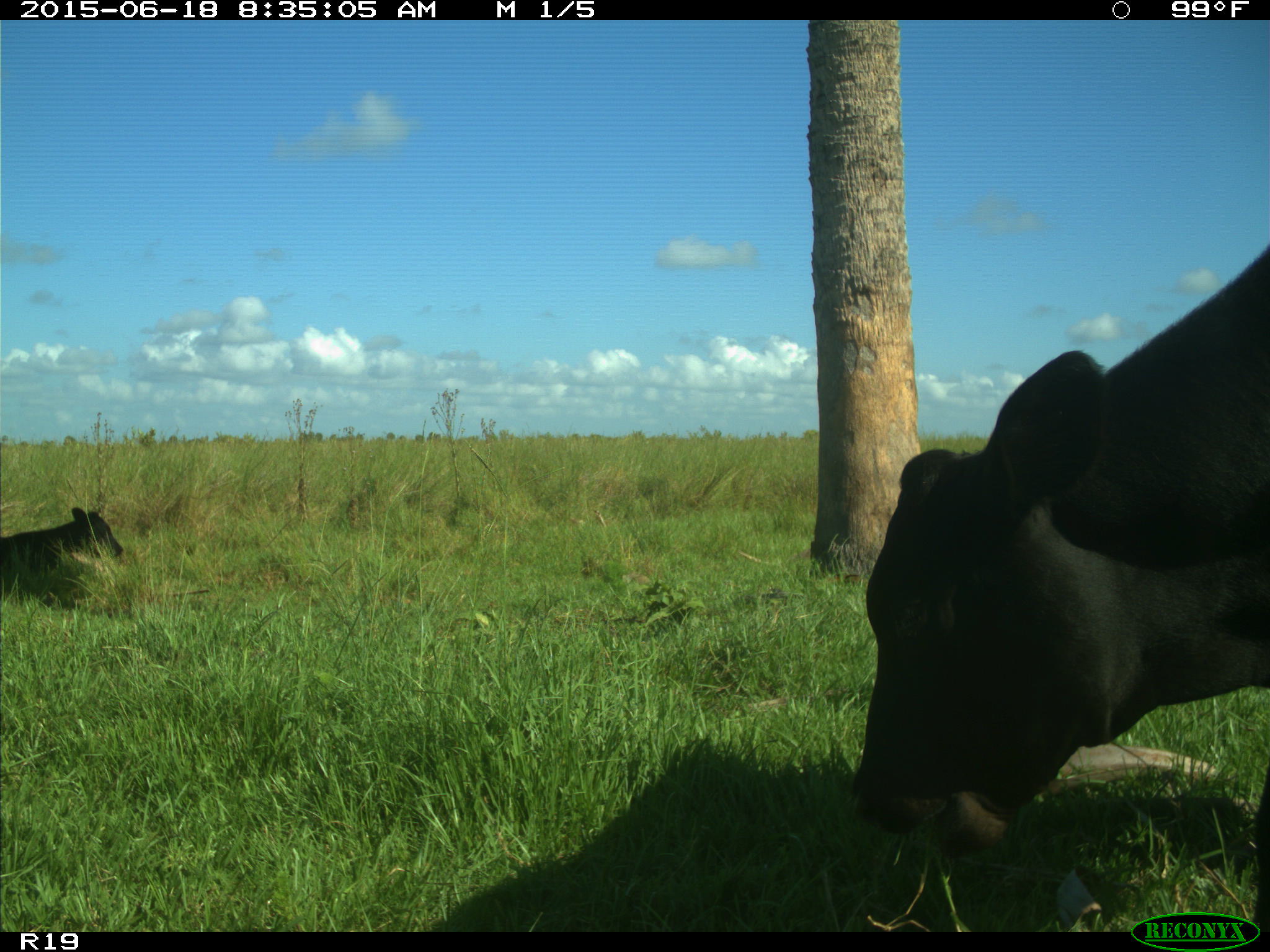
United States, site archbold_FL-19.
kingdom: Animalia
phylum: Chordata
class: Mammalia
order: Artiodactyla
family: Bovidae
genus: Bos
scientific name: Bos taurus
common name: domestic cow